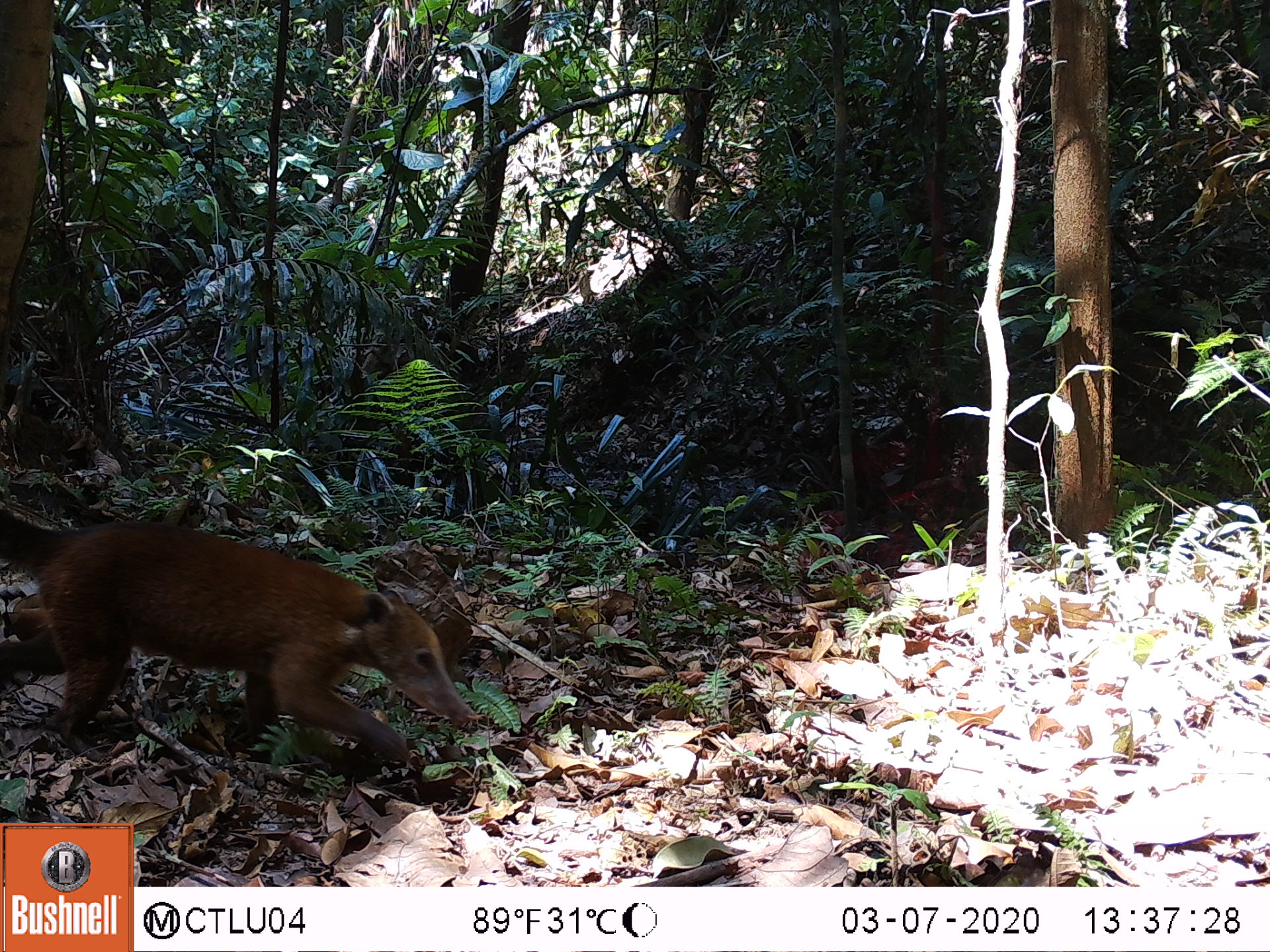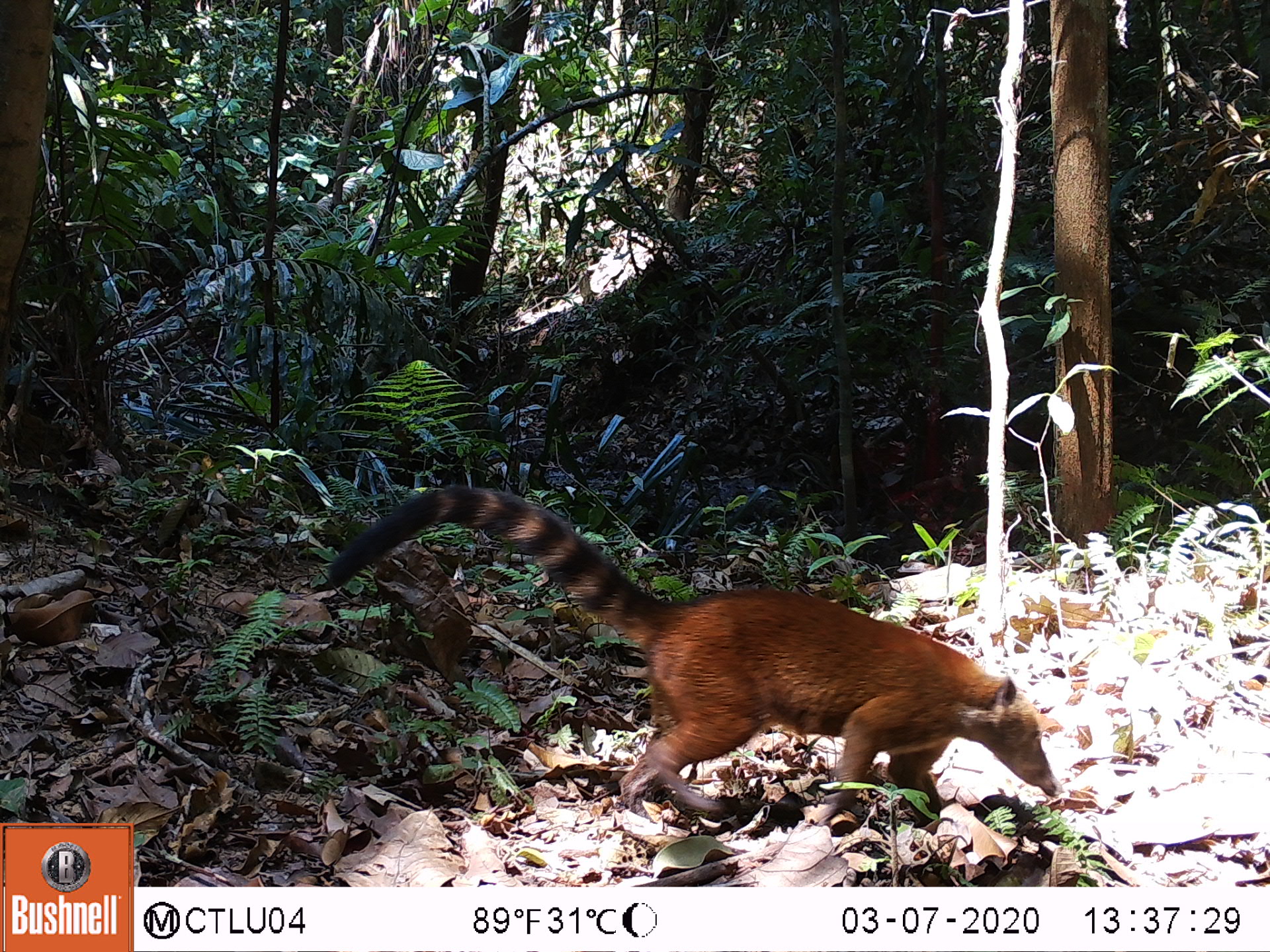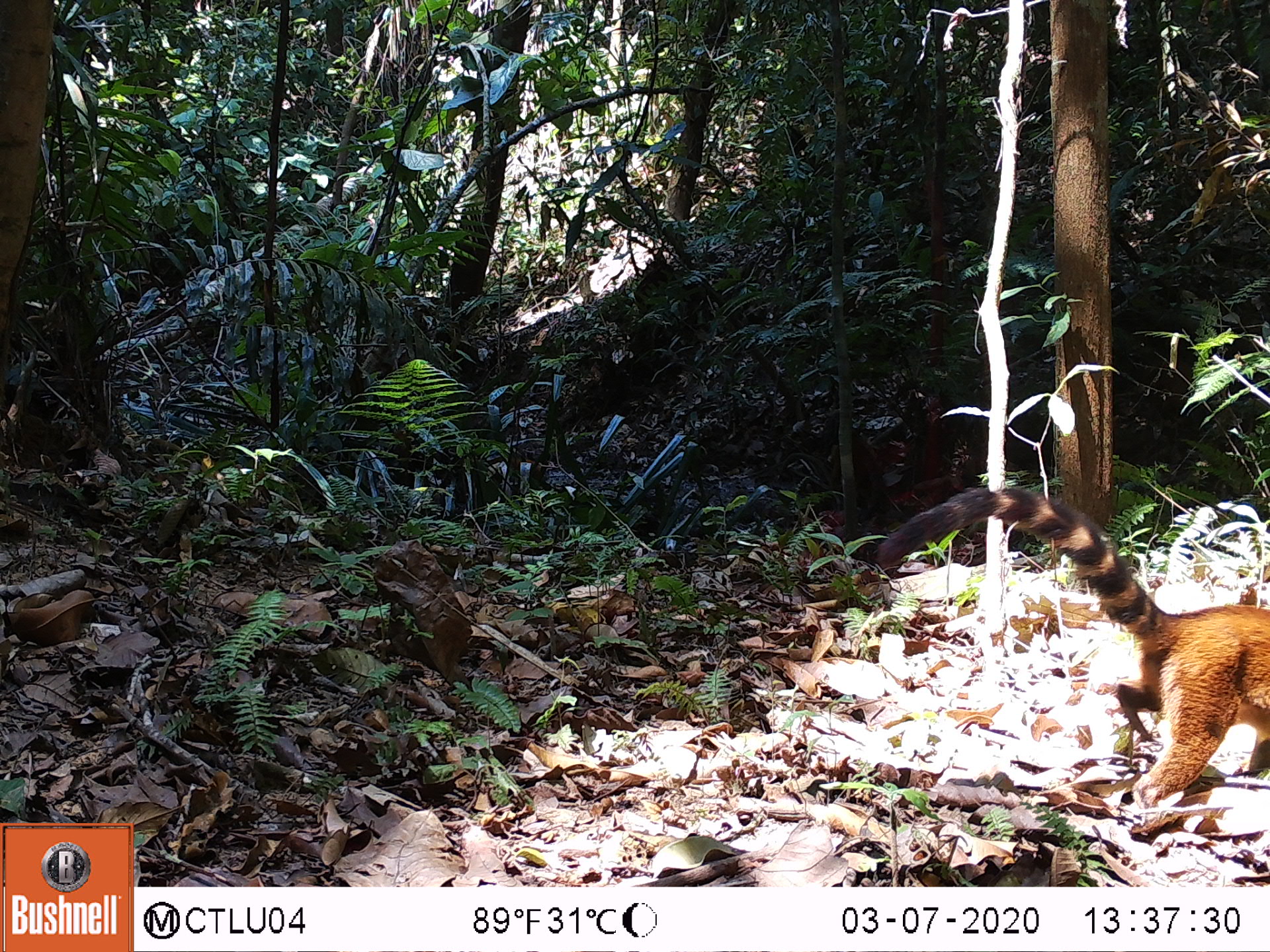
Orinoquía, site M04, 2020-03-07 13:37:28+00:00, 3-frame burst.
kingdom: Animalia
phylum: Chordata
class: Mammalia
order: Carnivora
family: Procyonidae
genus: Nasua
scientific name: Nasua nasua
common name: south american coati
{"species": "south american coati (Nasua nasua)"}